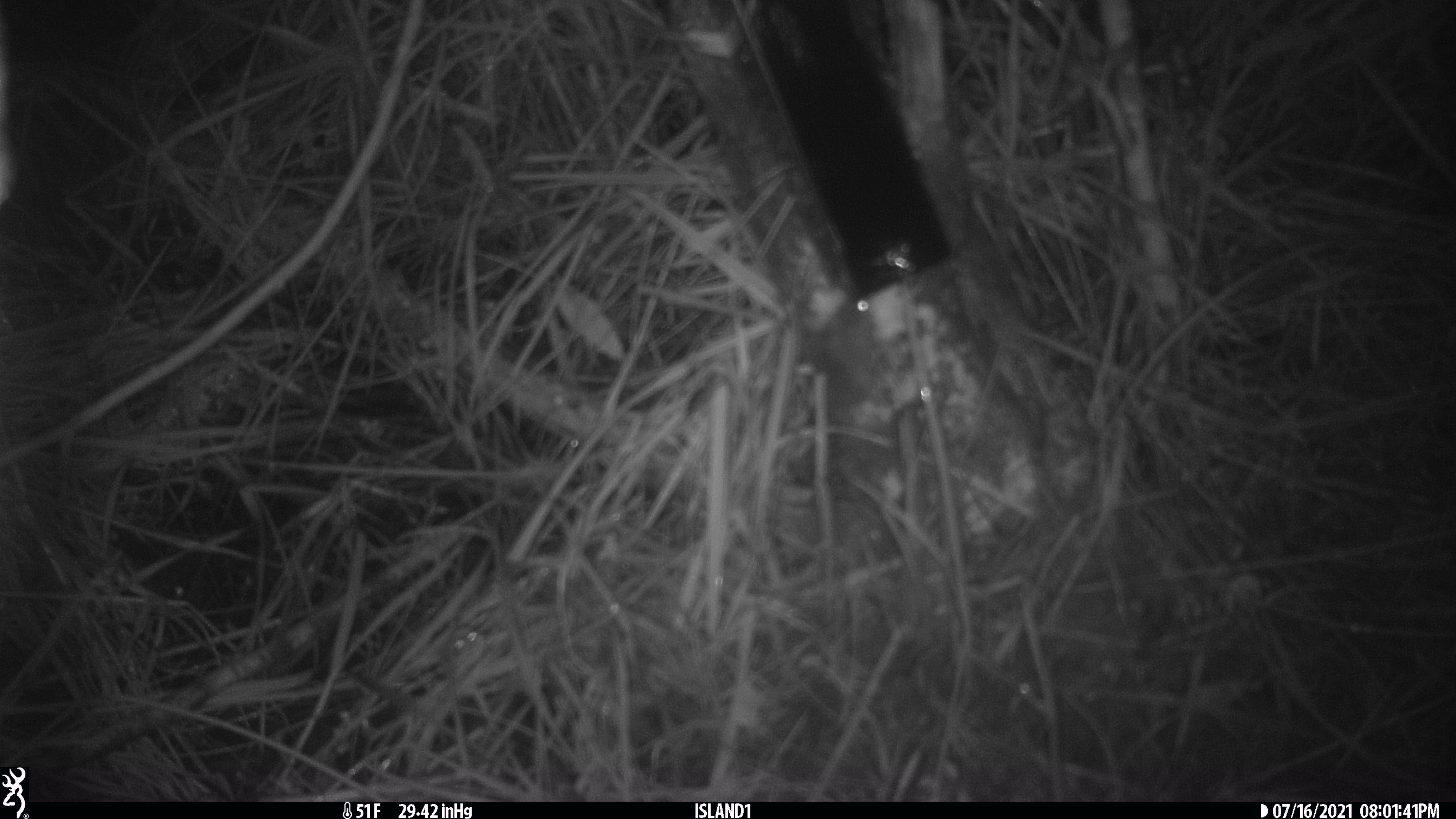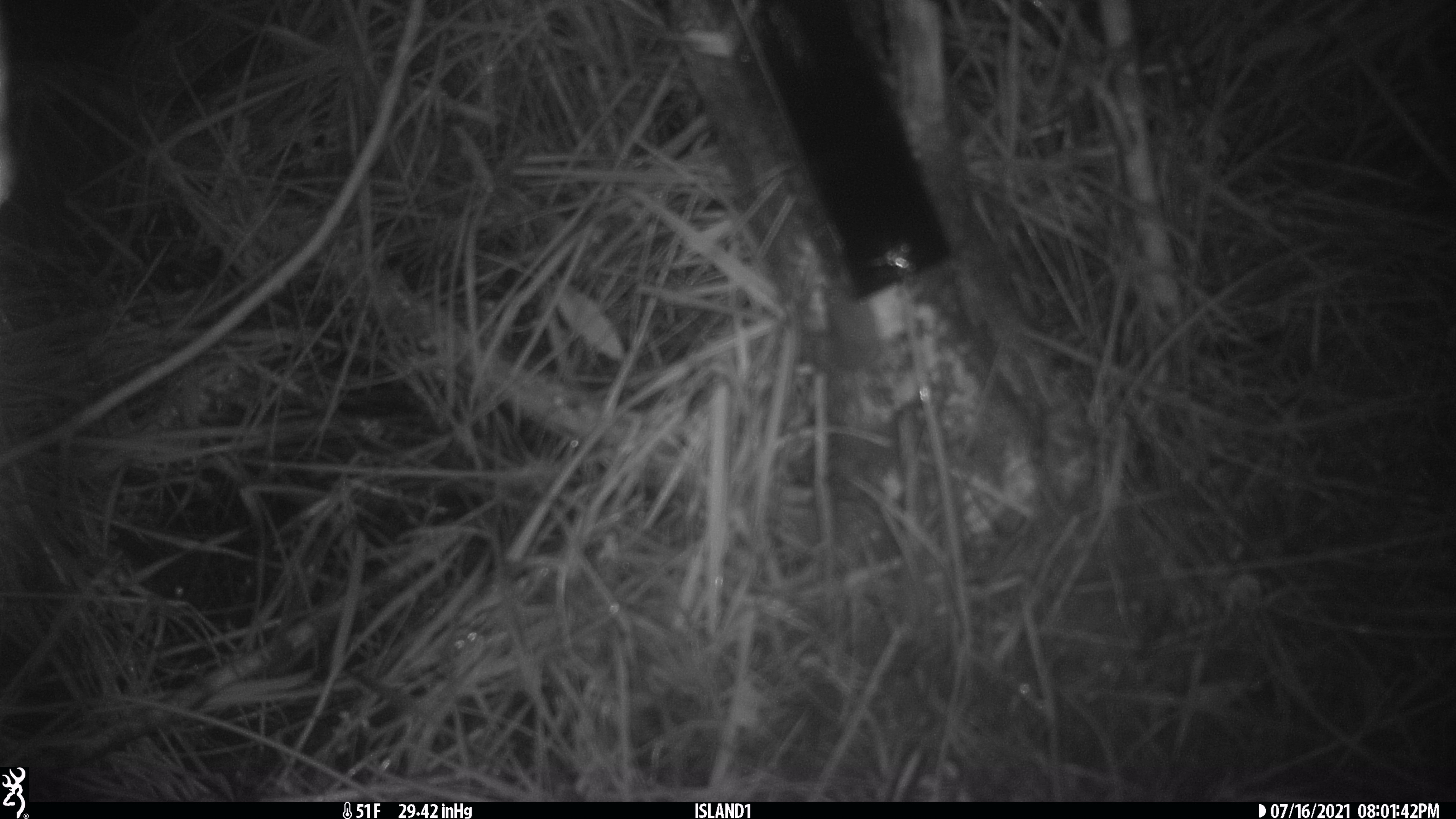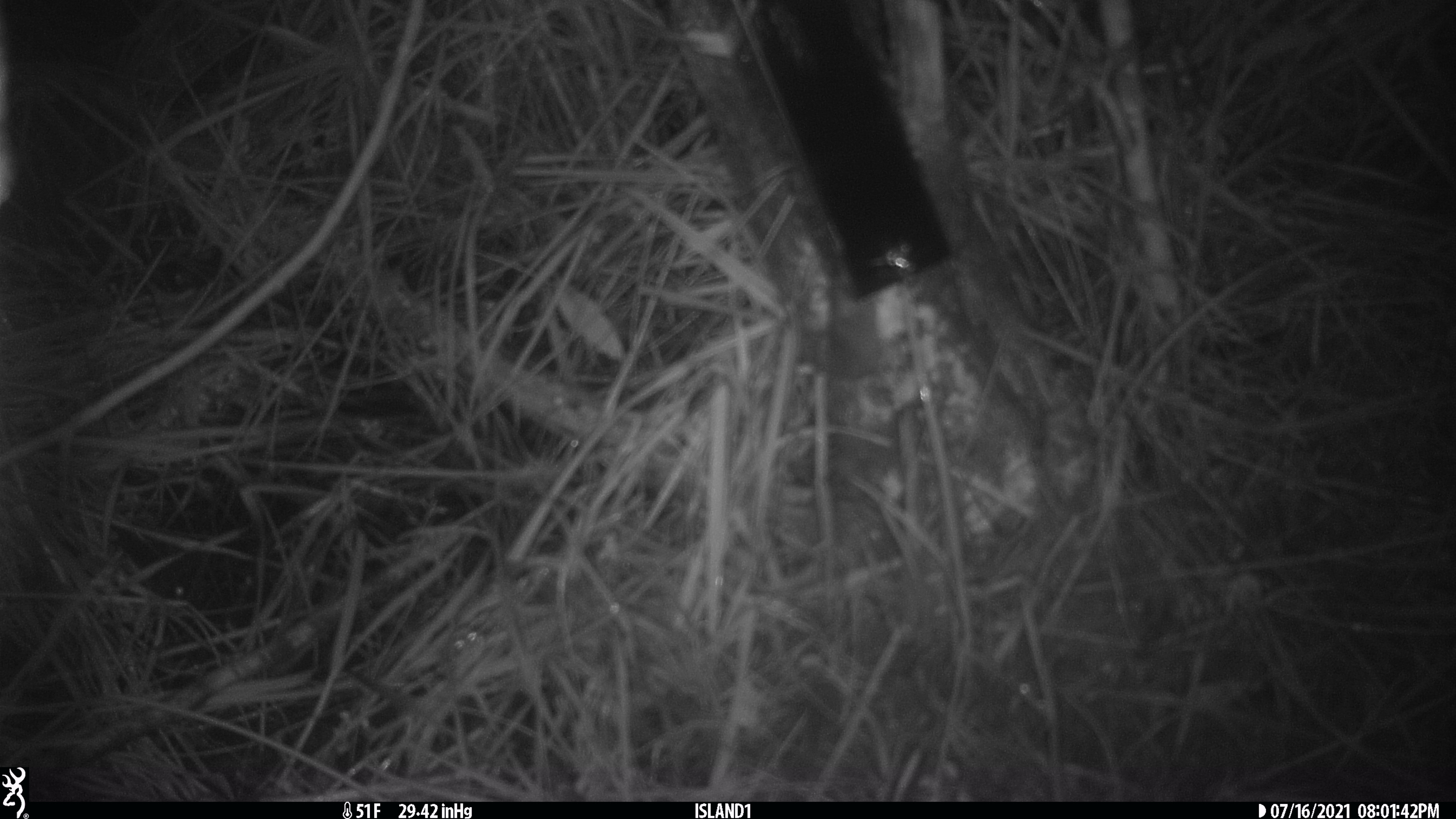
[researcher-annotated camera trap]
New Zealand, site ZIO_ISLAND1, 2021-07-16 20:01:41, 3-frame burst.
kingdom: Animalia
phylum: Chordata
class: Mammalia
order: Rodentia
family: Muridae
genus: Mus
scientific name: Mus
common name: mouse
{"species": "mouse (Mus)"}